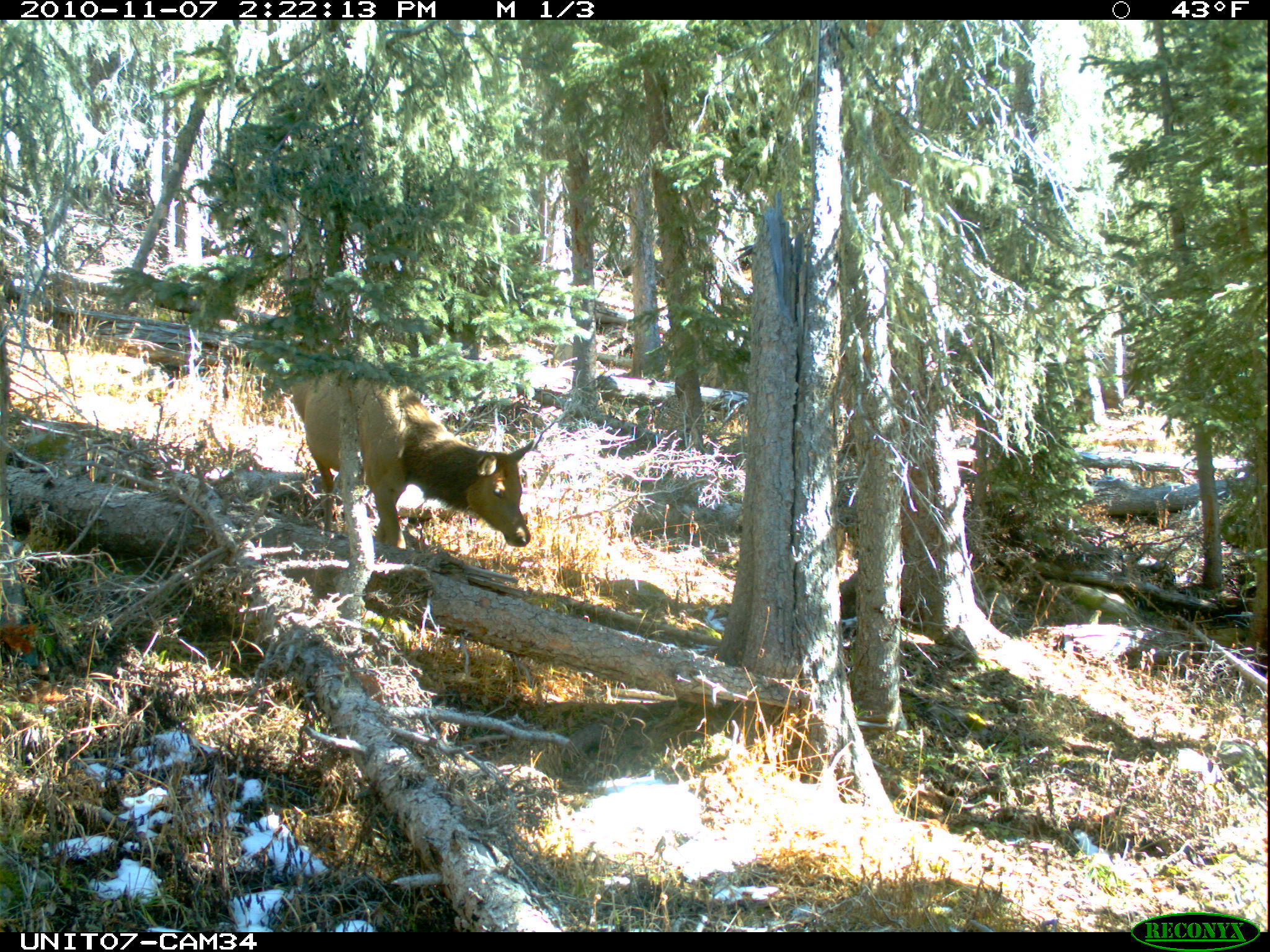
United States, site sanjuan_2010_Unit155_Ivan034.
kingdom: Animalia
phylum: Chordata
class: Mammalia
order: Artiodactyla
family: Cervidae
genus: Cervus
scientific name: Cervus elaphus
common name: red deer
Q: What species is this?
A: Cervus elaphus (red deer).